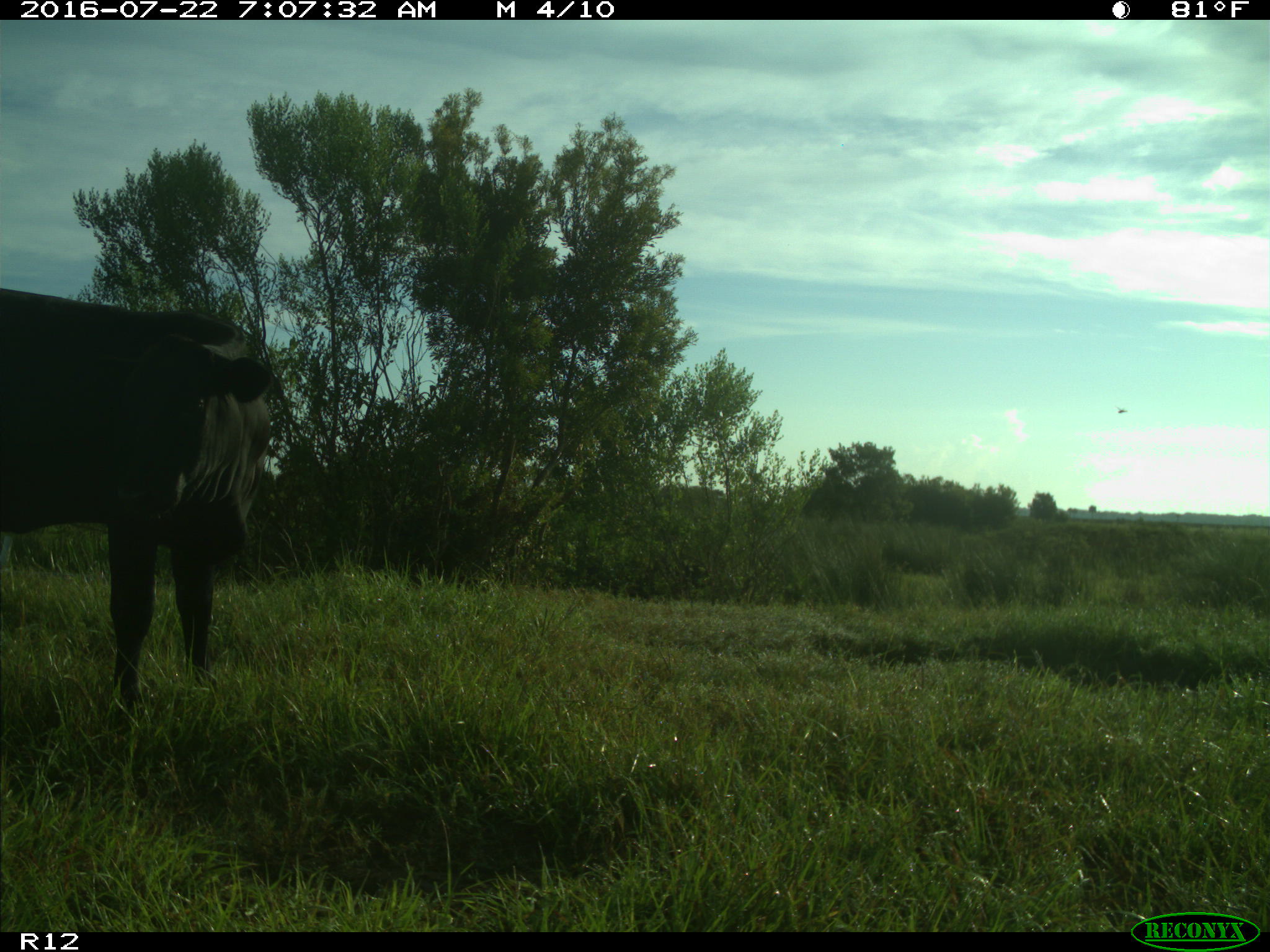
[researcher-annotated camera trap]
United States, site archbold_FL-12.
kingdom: Animalia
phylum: Chordata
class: Mammalia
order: Artiodactyla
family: Bovidae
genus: Bos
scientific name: Bos taurus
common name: domestic cow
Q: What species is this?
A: Bos taurus (domestic cow).